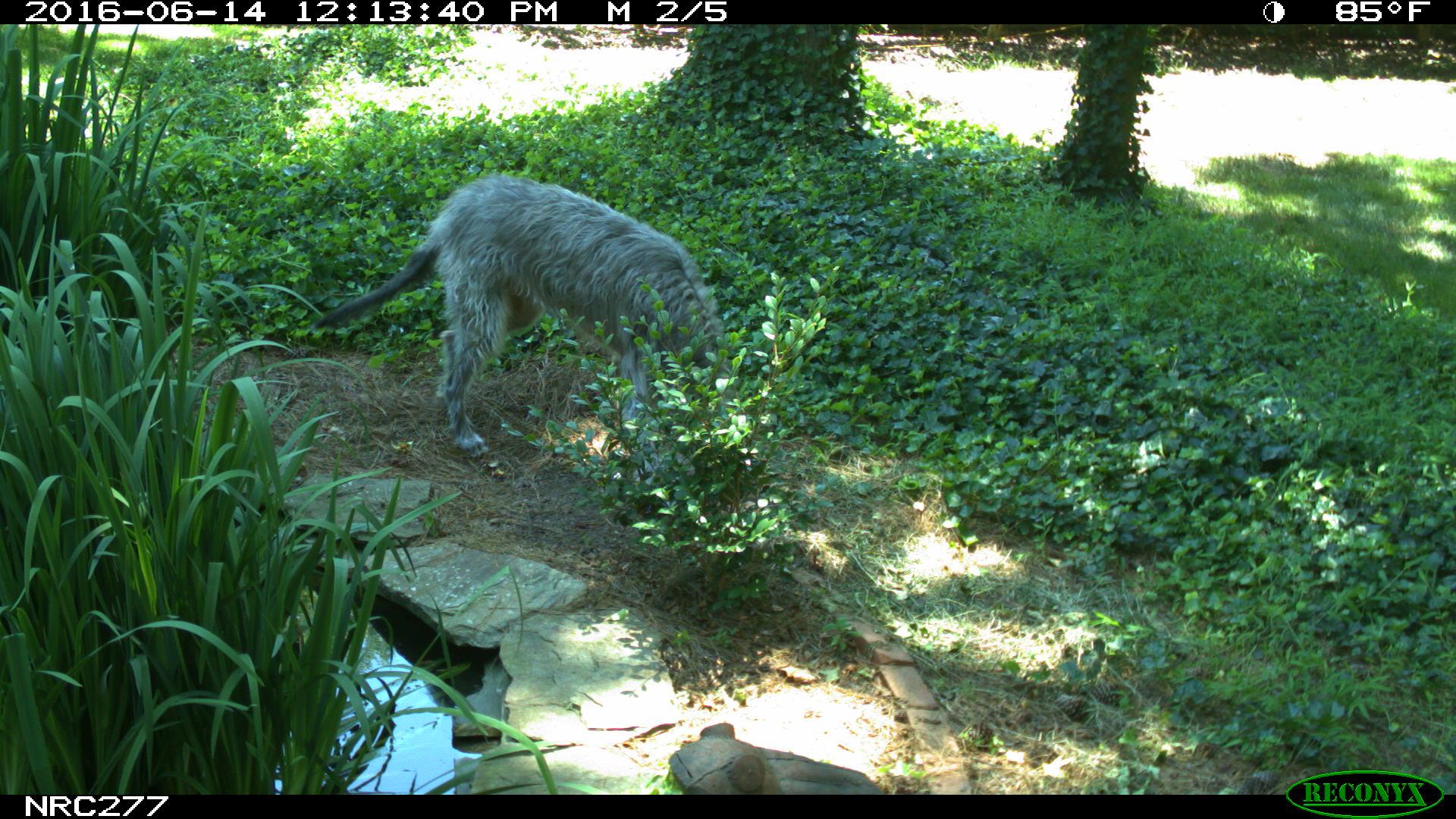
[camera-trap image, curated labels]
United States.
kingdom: Animalia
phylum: Chordata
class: Mammalia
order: Carnivora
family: Canidae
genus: Canis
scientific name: Canis familiaris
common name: domestic dog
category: Dog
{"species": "Dog (domestic dog) (Canis familiaris)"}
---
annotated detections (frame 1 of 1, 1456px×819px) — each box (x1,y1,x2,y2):
Dog: (309,164,764,468)